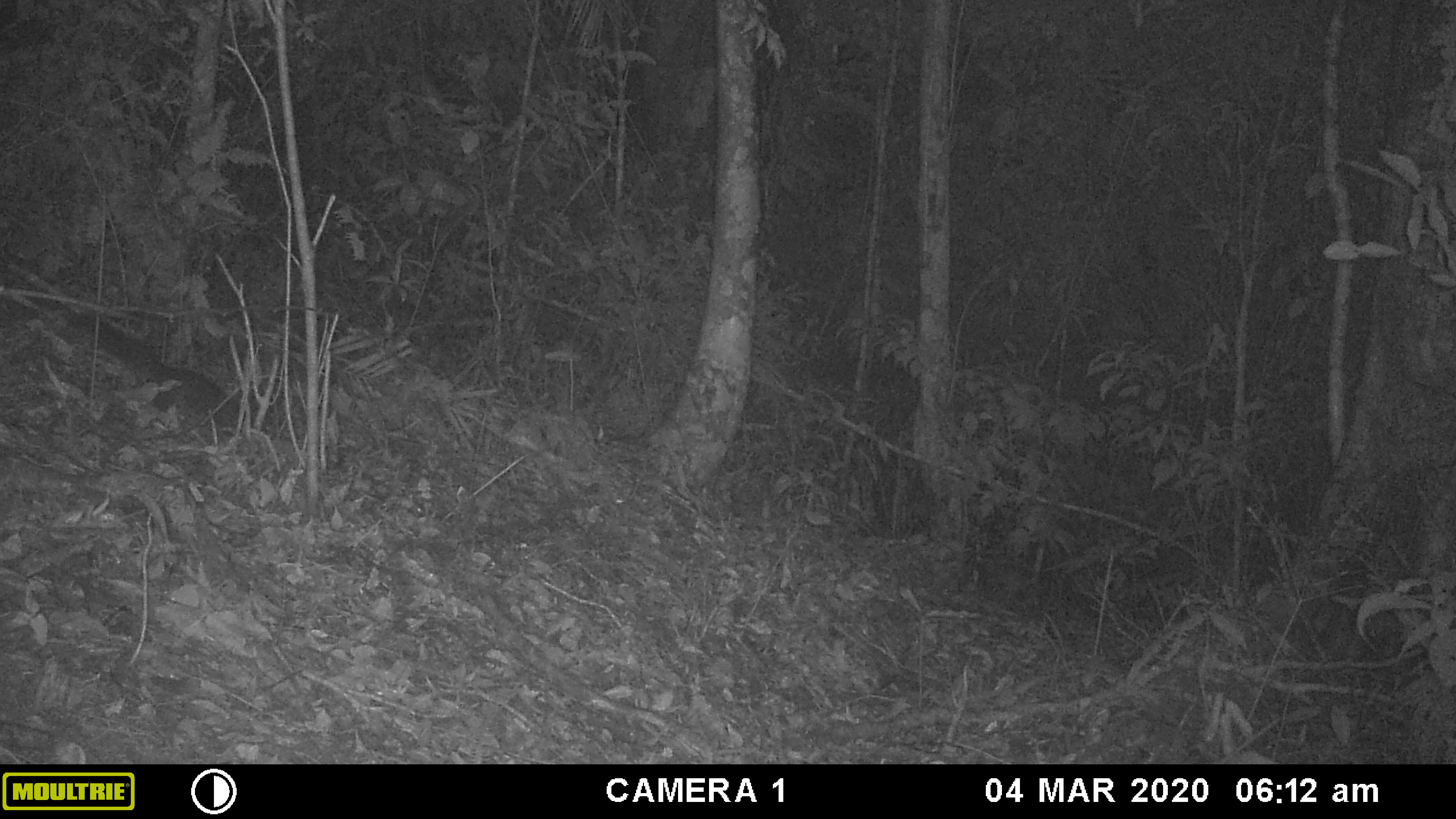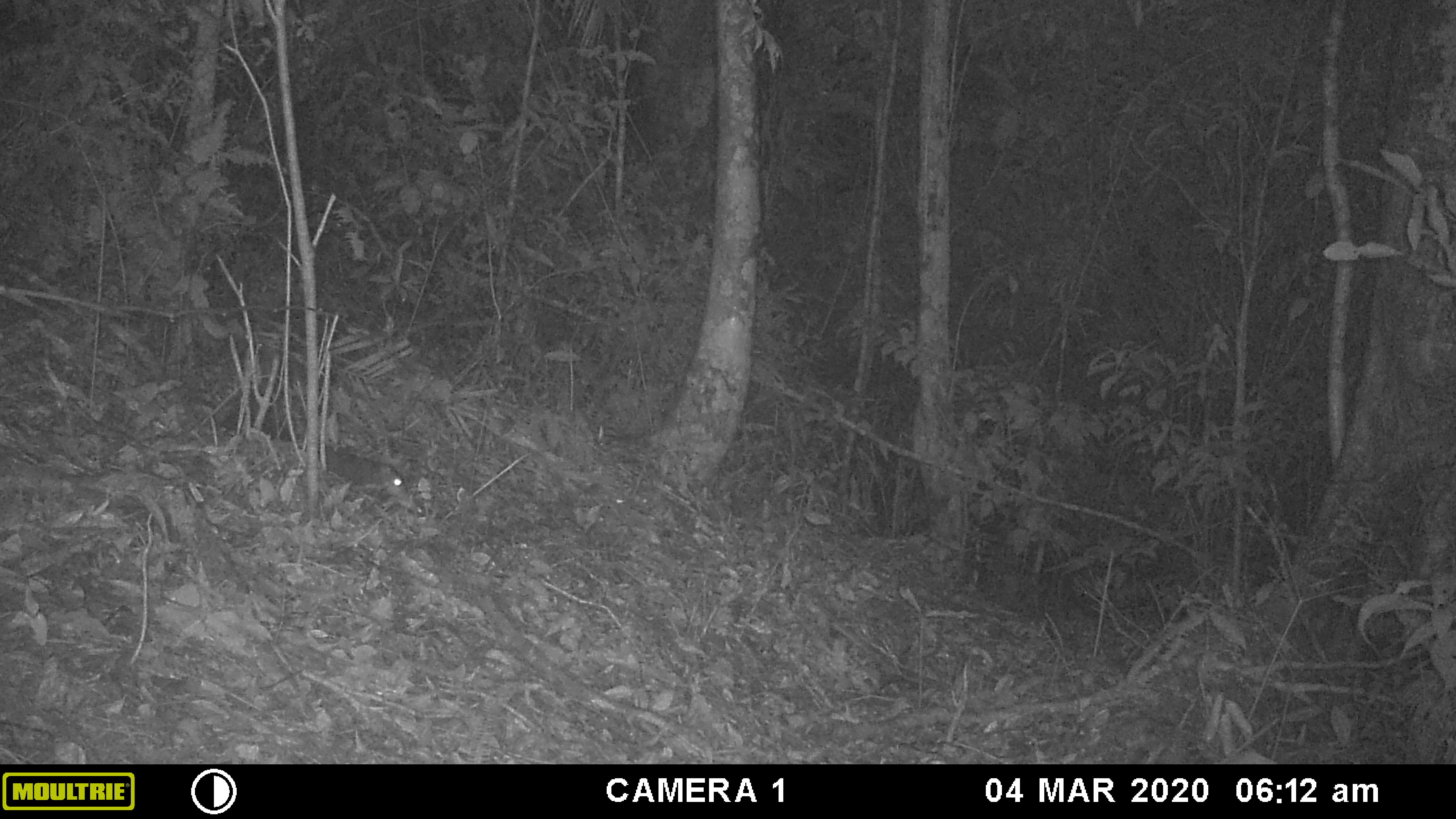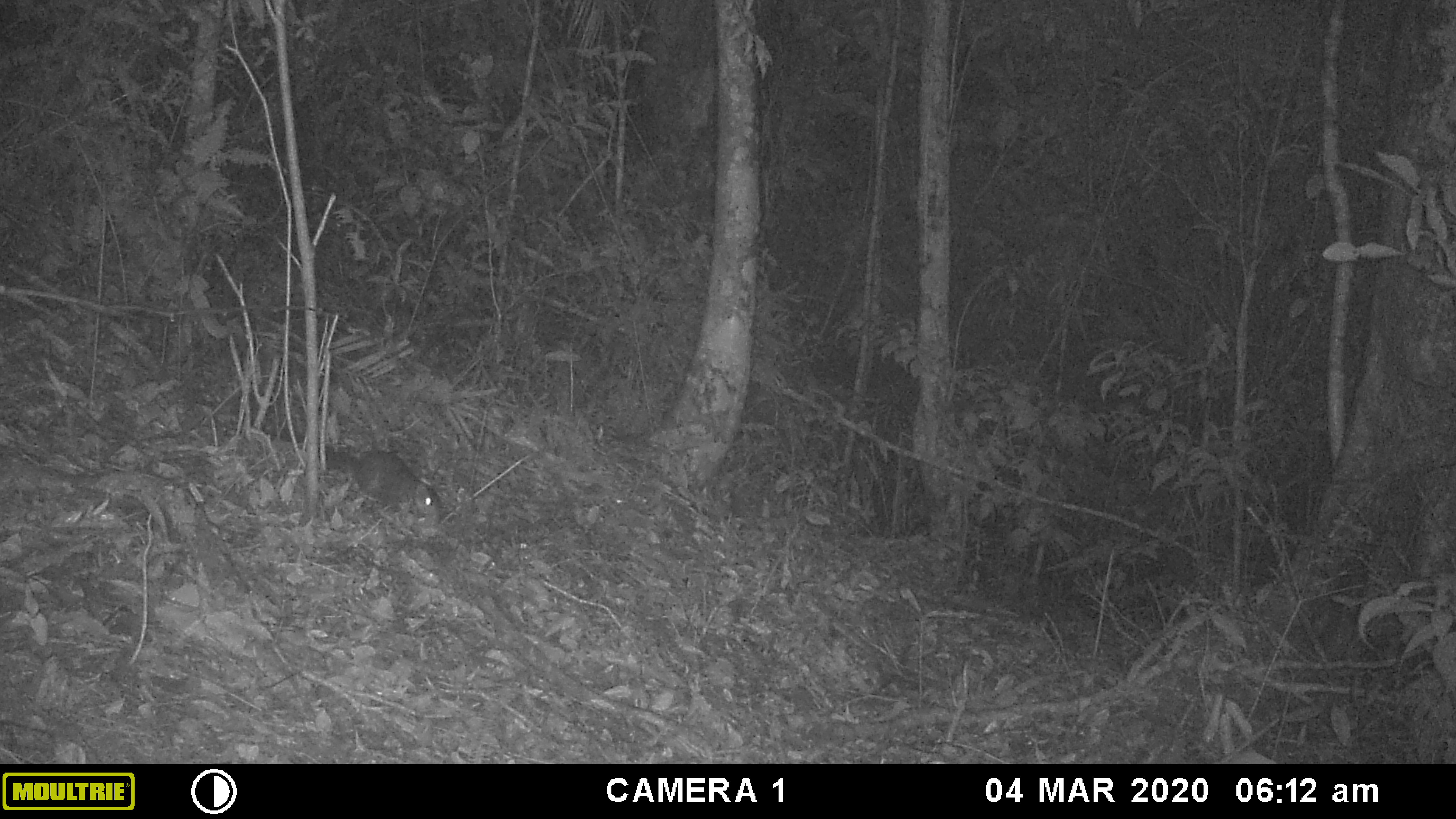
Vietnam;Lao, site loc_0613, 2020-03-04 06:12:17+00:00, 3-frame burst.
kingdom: Animalia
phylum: Chordata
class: Mammalia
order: Rodentia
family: Sciuridae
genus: Dremomys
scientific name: Dremomys rufigenis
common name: red-cheeked squirrel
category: red cheeked squirrel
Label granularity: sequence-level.